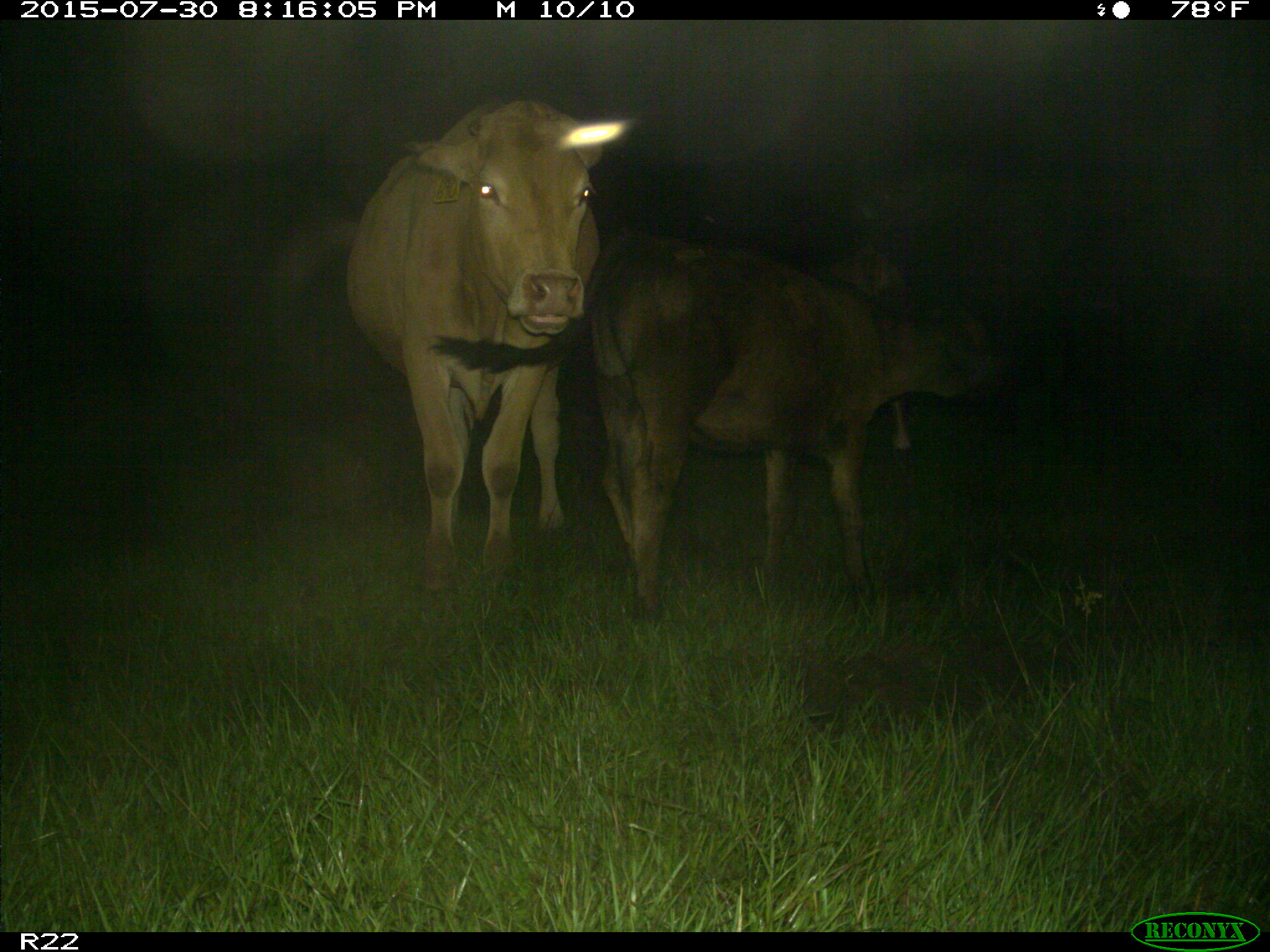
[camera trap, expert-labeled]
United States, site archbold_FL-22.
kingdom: Animalia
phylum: Chordata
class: Mammalia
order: Artiodactyla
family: Bovidae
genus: Bos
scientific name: Bos taurus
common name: domestic cow